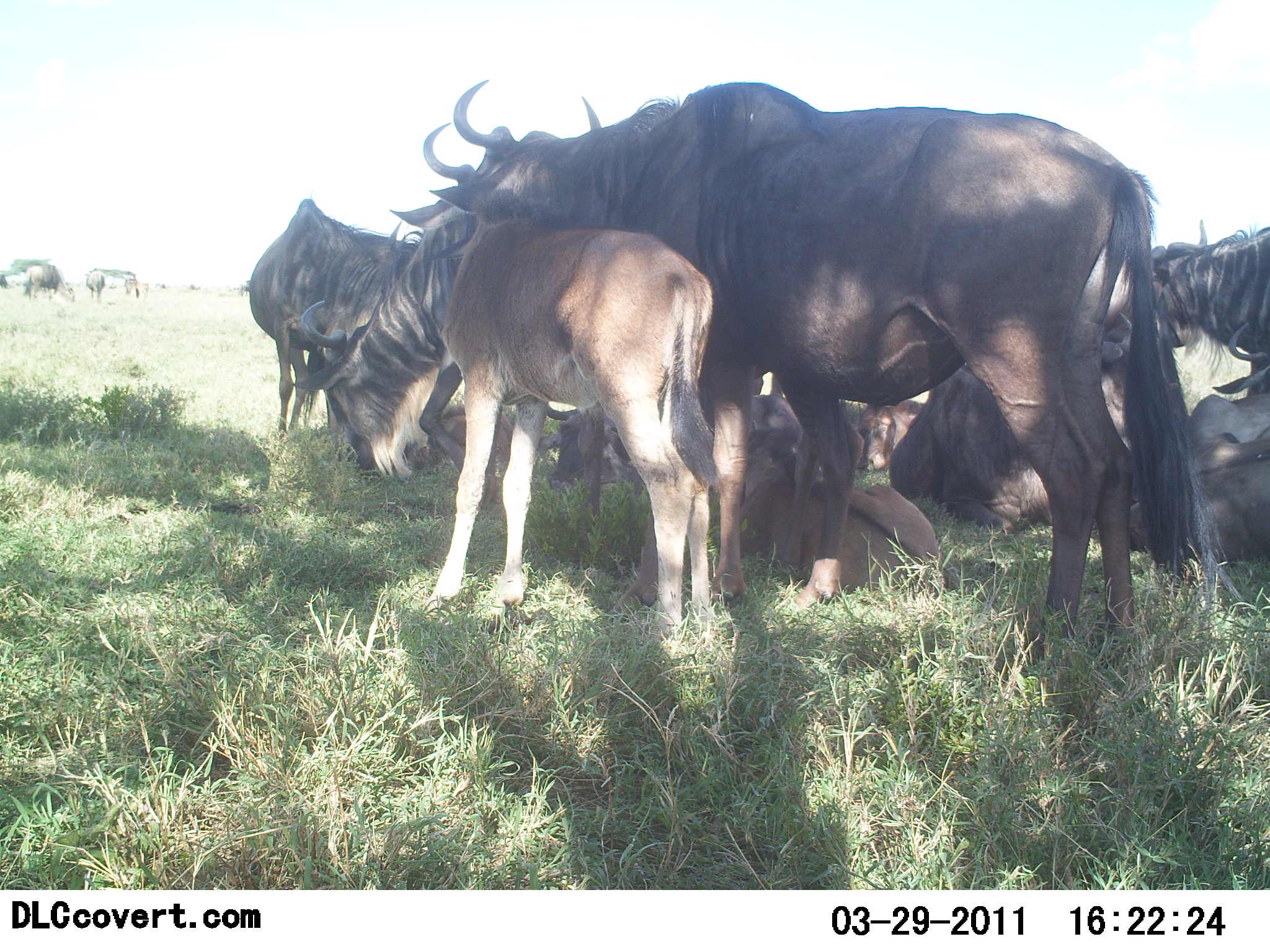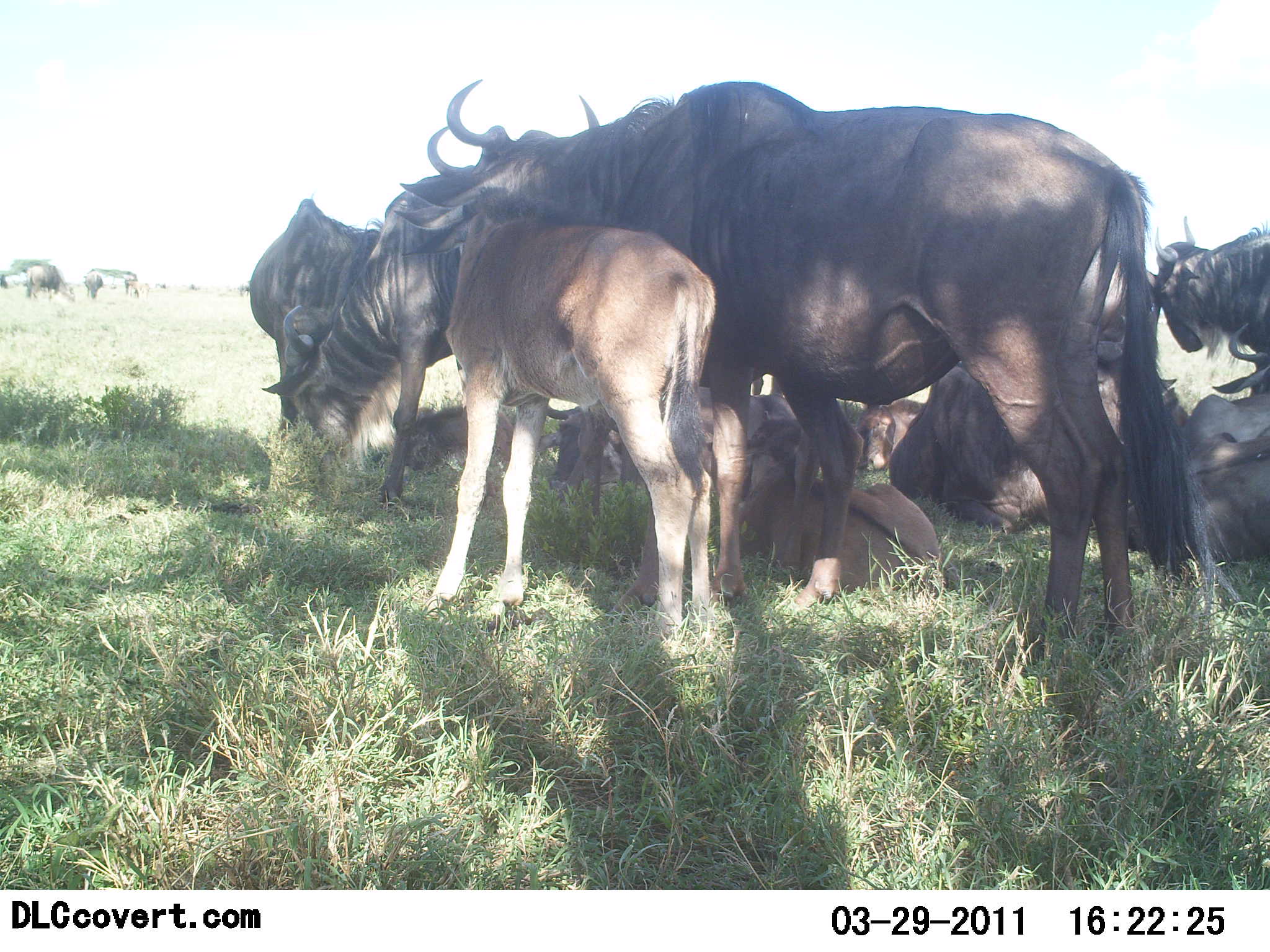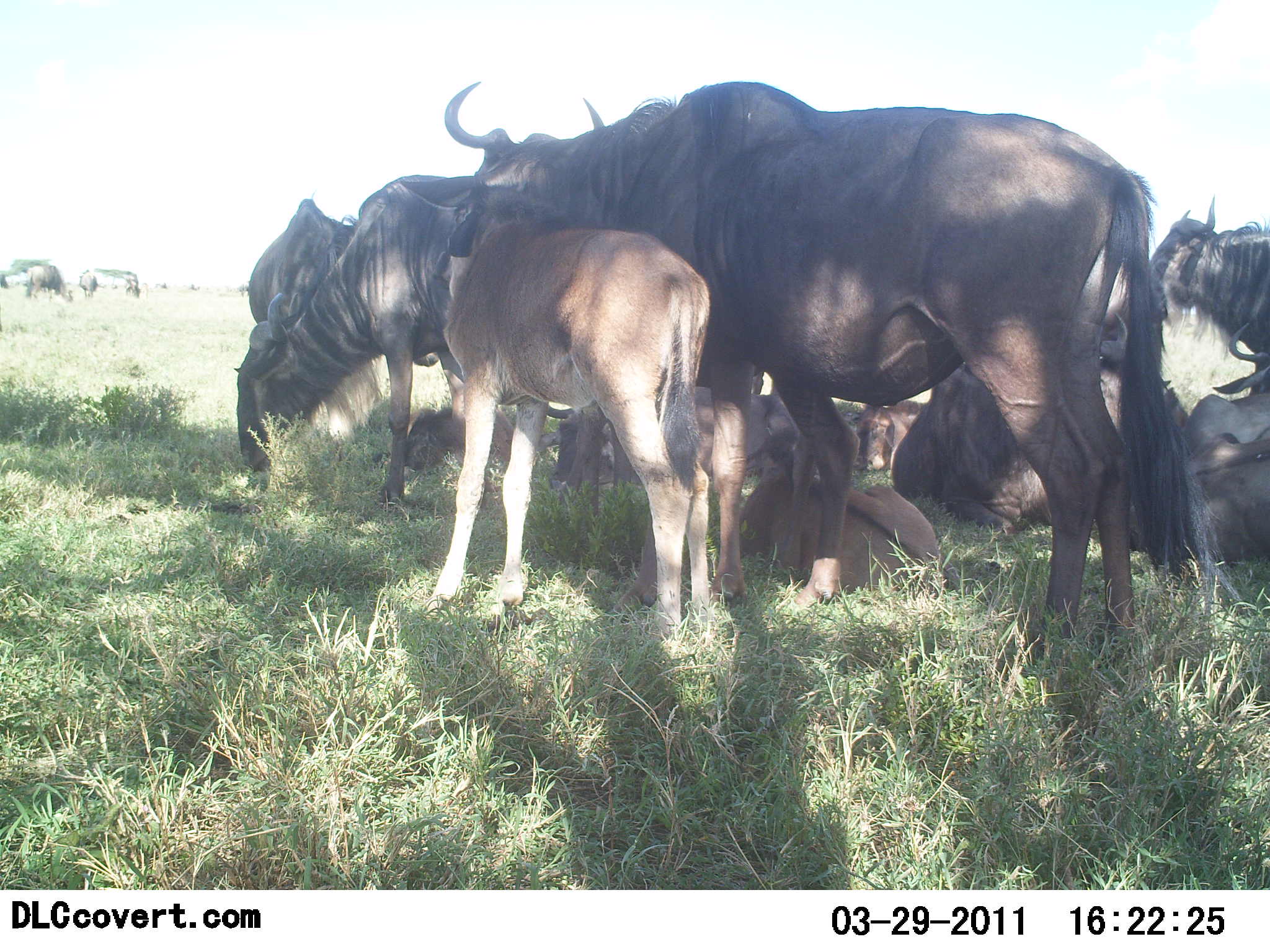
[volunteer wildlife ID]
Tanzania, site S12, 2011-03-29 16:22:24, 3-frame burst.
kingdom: Animalia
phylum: Chordata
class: Mammalia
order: Artiodactyla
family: Bovidae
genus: Connochaetes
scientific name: Connochaetes taurinus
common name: blue wildebeest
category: wildebeest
Wildebeest (blue wildebeest) (Connochaetes taurinus), count 11-50. Behavior (volunteer vote fractions): standing 90%, resting 100%, moving 10%, interacting 40%. Young present (vote fraction): 80%. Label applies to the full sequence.